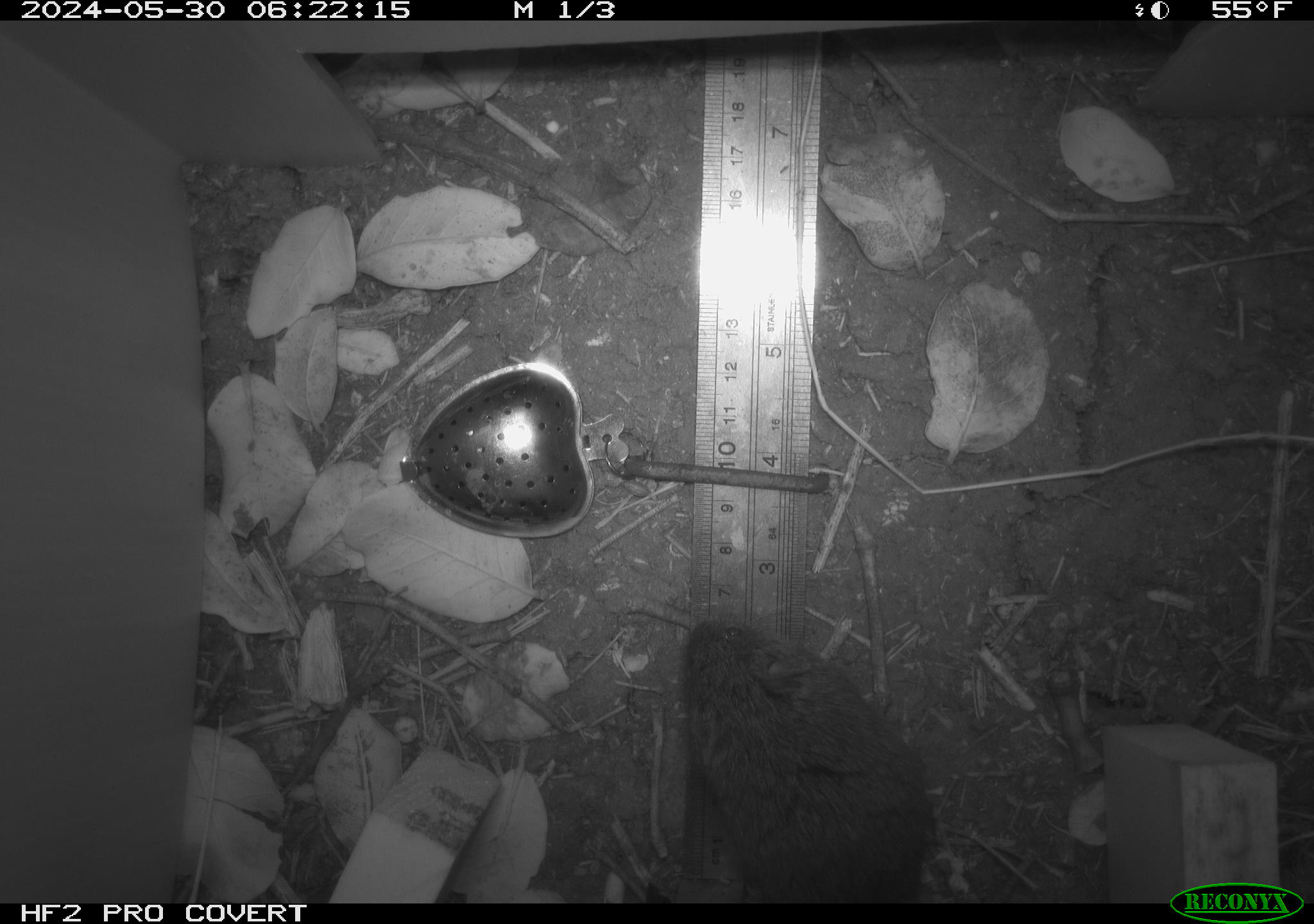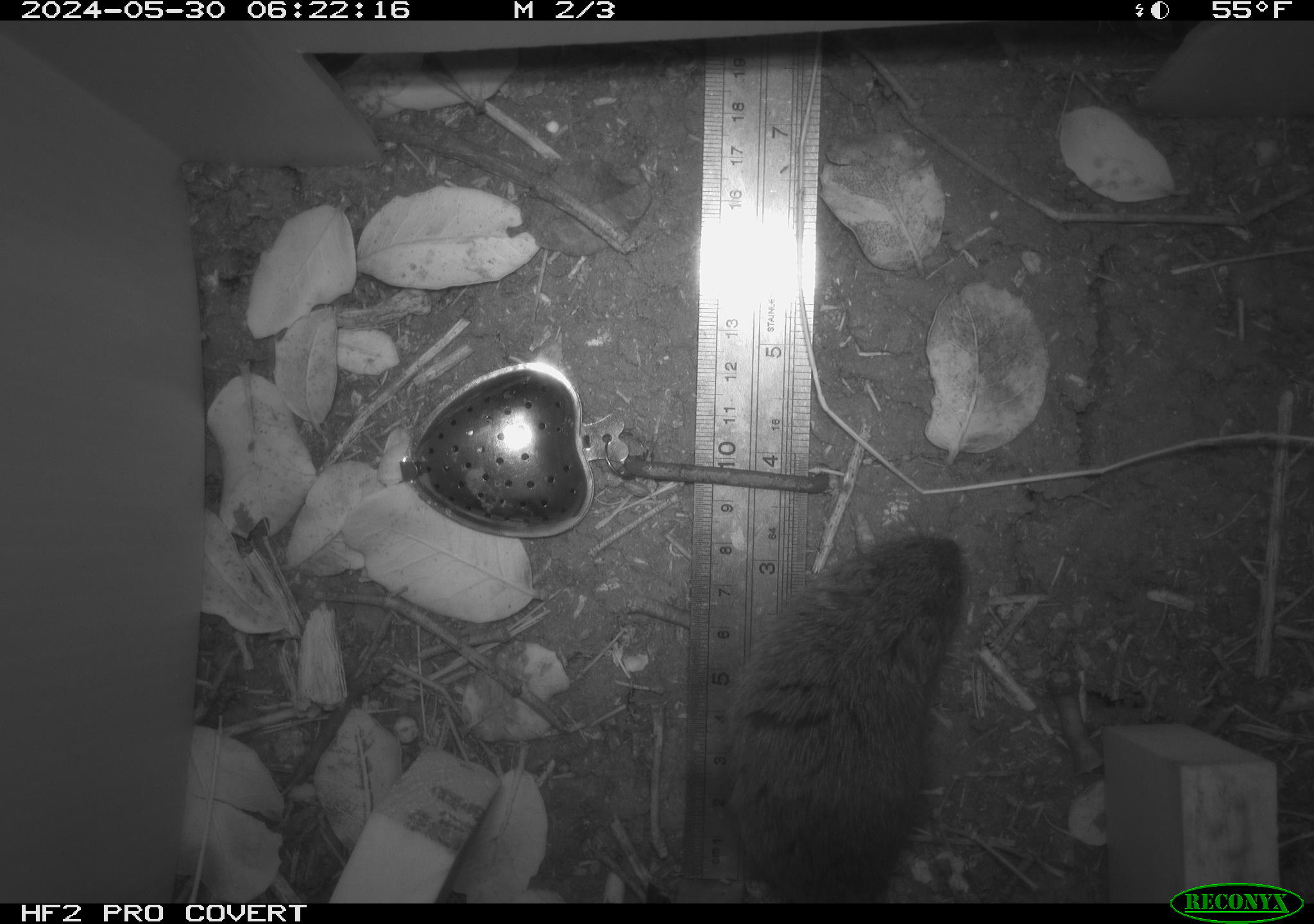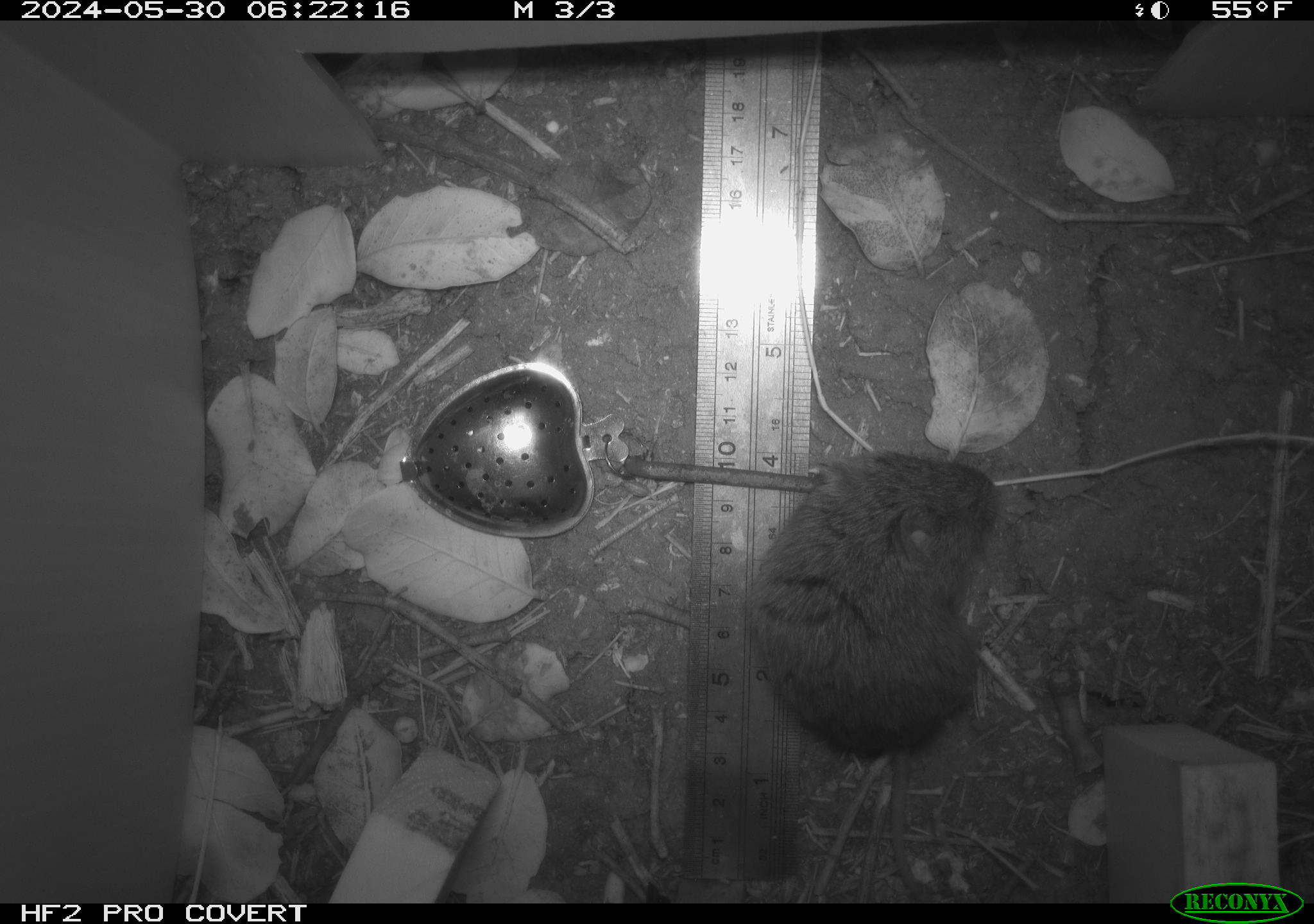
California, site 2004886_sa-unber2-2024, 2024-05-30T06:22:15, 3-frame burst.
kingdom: Animalia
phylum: Chordata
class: Mammalia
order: Rodentia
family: Cricetidae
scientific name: Arvicolinae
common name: voles, lemmings, and muskrats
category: arvicolinae subfamily